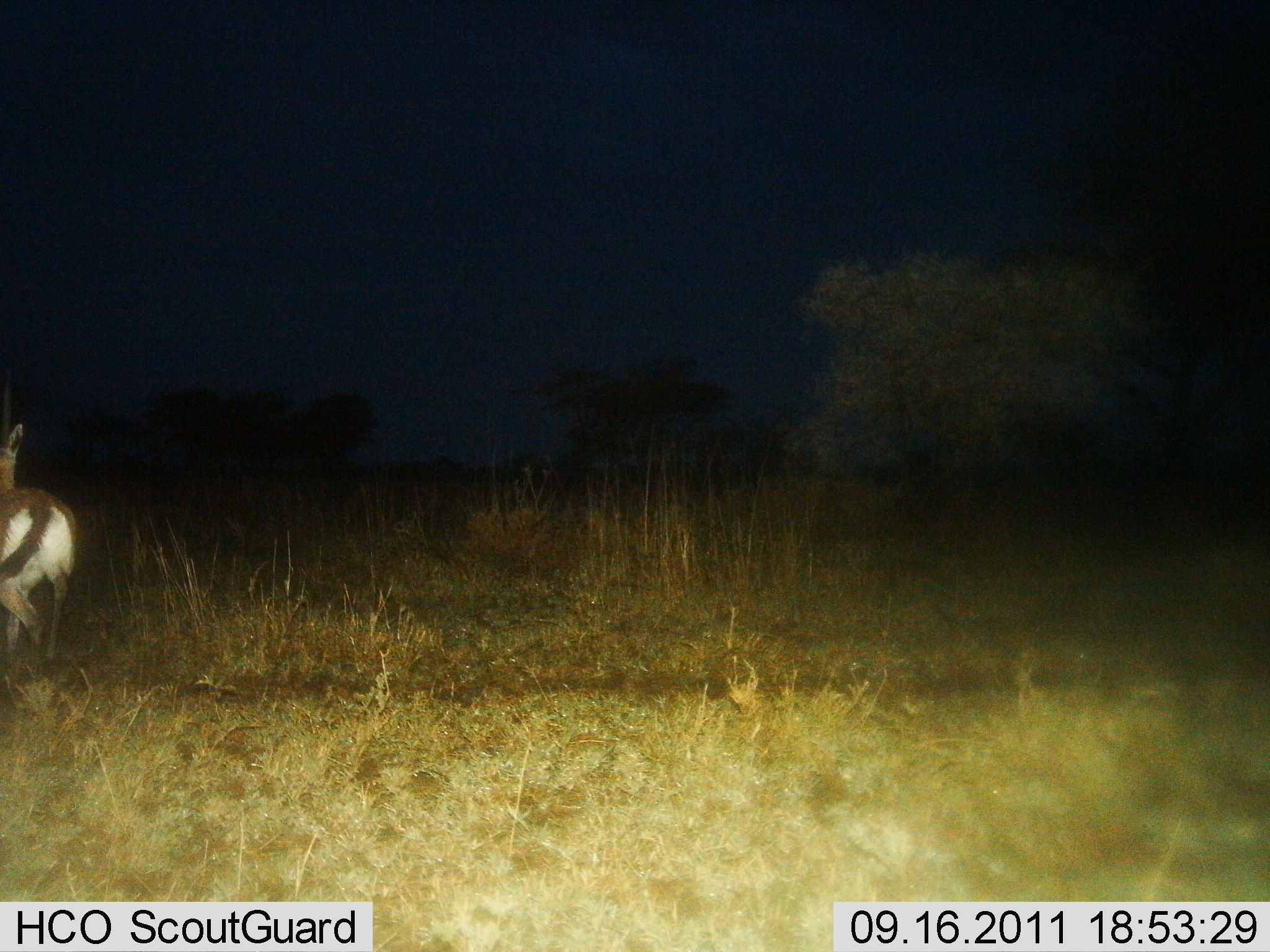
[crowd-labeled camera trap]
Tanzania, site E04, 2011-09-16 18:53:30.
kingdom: Animalia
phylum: Chordata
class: Mammalia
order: Artiodactyla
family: Bovidae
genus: Eudorcas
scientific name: Eudorcas thomsonii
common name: thomson's gazelle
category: gazellethomsons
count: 1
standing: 22%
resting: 0%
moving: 78%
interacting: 0%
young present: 0%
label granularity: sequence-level